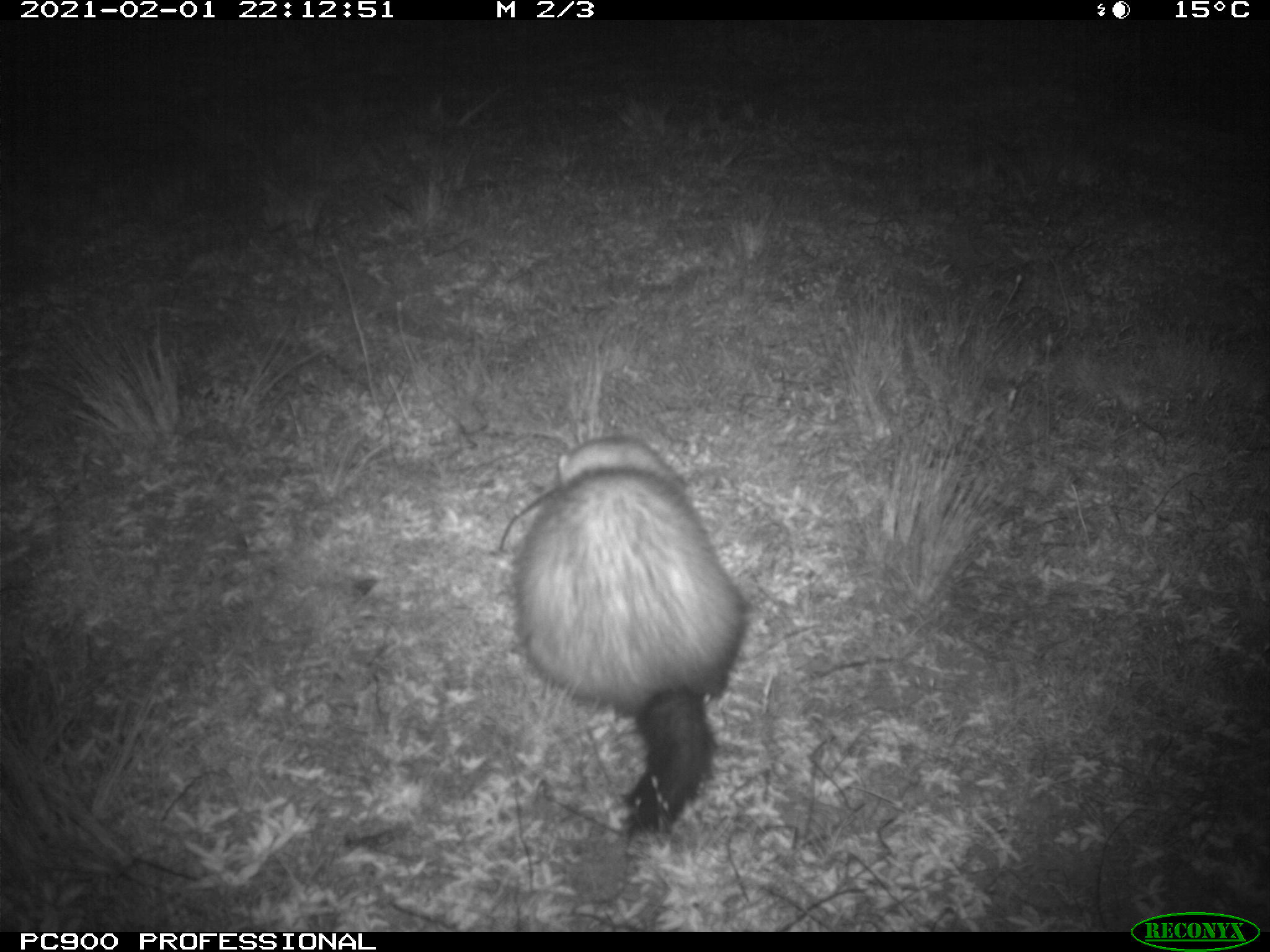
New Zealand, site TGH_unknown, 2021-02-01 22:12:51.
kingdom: Animalia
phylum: Chordata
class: Mammalia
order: Carnivora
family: Mustelidae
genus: Mustela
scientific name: Mustela furo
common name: ferret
Ferret (Mustela furo).